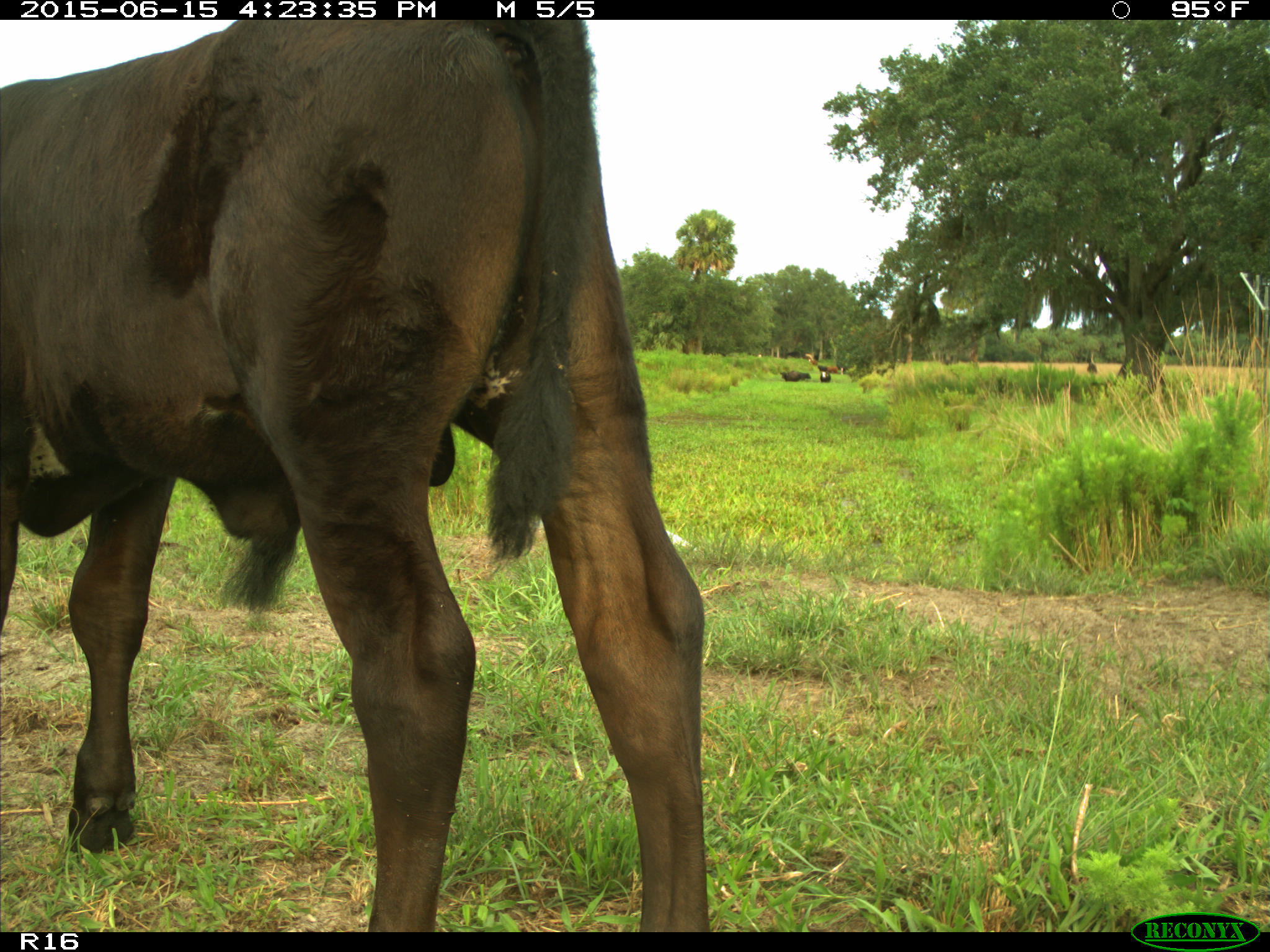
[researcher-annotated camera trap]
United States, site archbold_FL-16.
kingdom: Animalia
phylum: Chordata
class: Mammalia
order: Artiodactyla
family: Bovidae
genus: Bos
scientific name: Bos taurus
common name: domestic cow